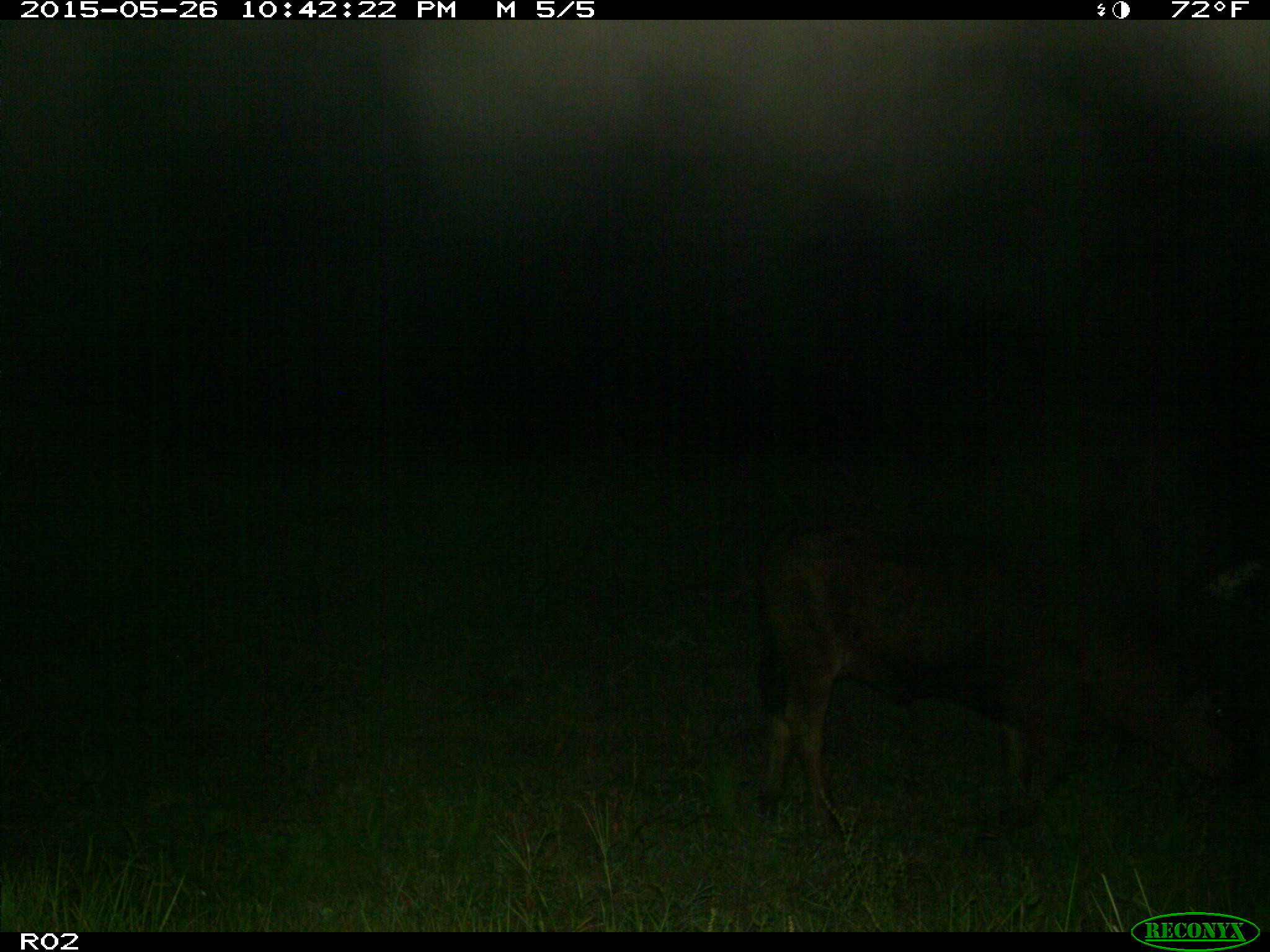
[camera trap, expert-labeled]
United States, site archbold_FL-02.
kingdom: Animalia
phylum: Chordata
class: Mammalia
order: Artiodactyla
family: Bovidae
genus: Bos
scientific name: Bos taurus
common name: domestic cow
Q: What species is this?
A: Bos taurus (domestic cow).